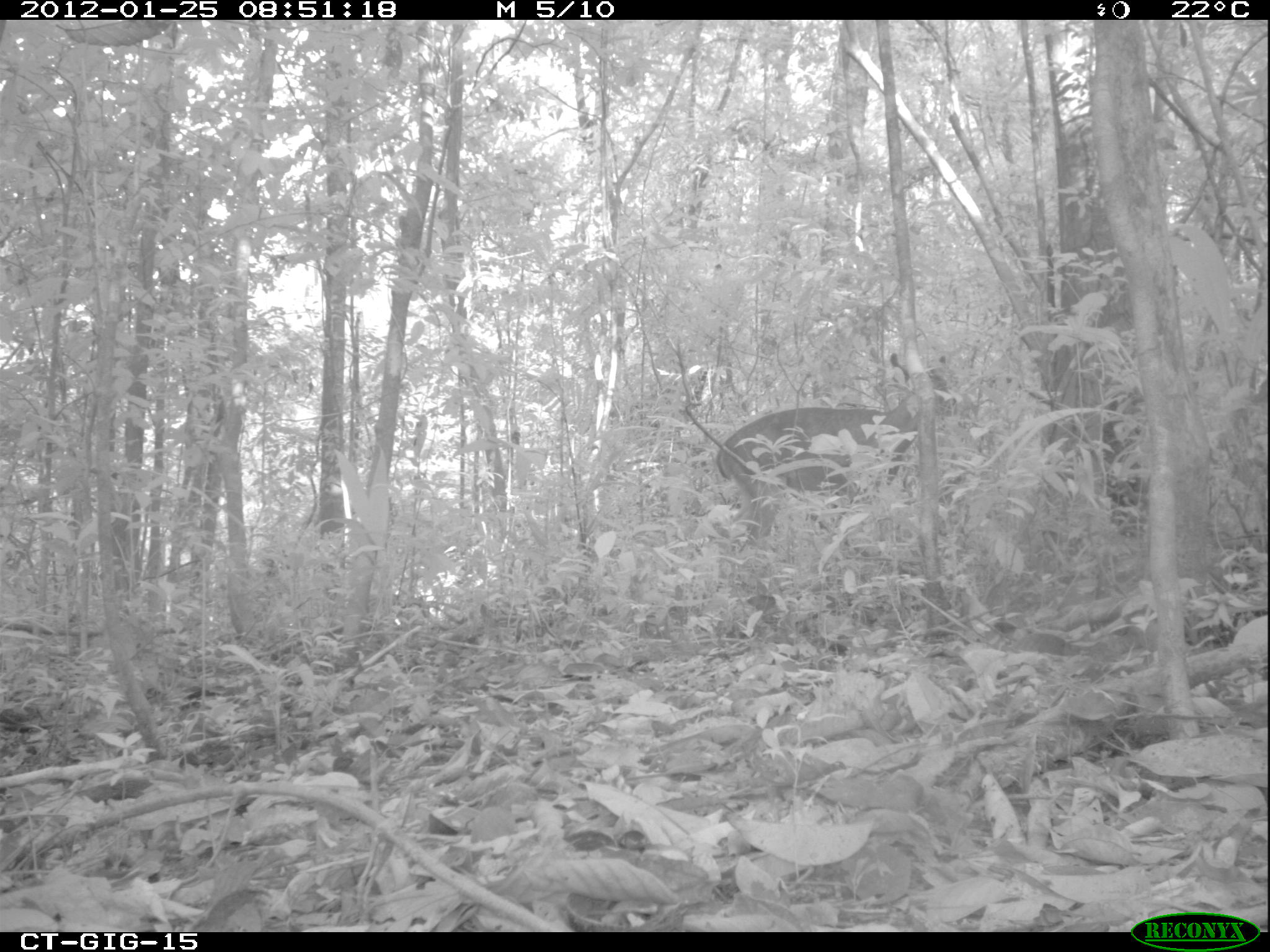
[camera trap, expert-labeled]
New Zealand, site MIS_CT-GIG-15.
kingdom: Animalia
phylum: Chordata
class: Mammalia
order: Artiodactyla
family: Cervidae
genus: Odocoileus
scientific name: Odocoileus virginianus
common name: white-tailed deer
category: white tailed deer